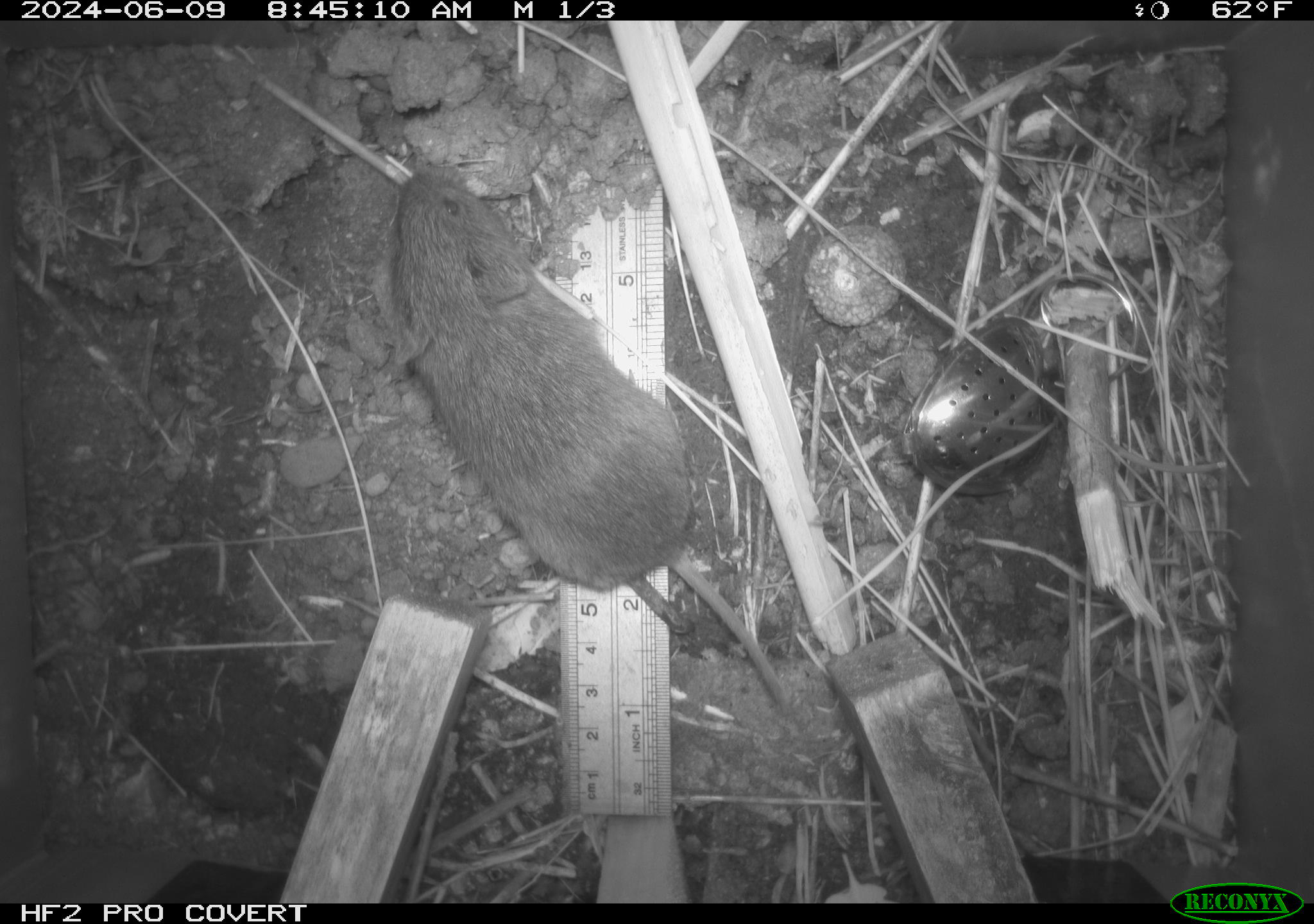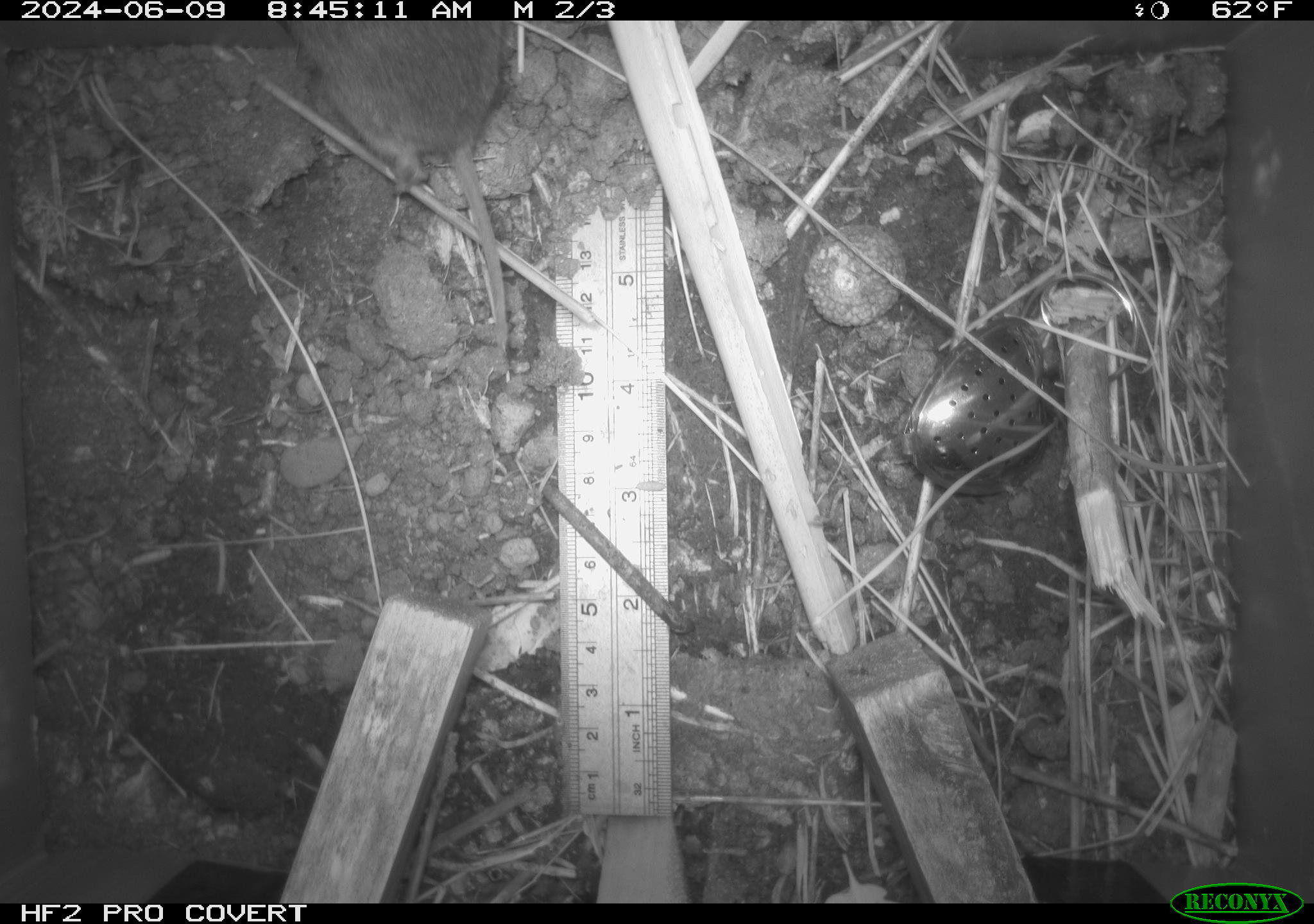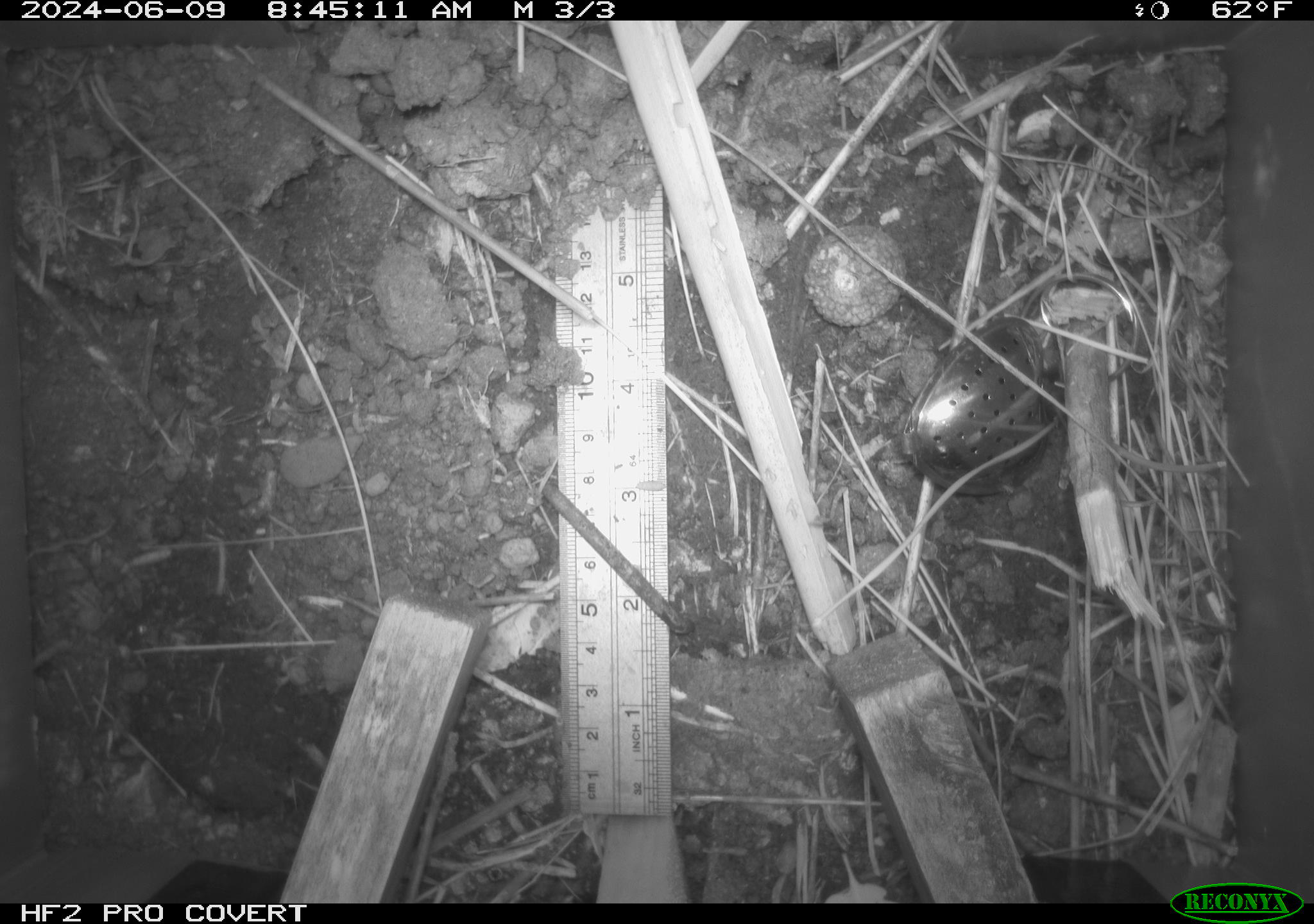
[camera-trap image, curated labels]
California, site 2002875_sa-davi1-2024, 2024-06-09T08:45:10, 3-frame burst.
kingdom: Animalia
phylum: Chordata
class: Mammalia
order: Rodentia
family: Cricetidae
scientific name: Arvicolinae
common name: voles, lemmings, and muskrats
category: arvicolinae subfamily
Arvicolinae subfamily (voles, lemmings, and muskrats) (Arvicolinae).